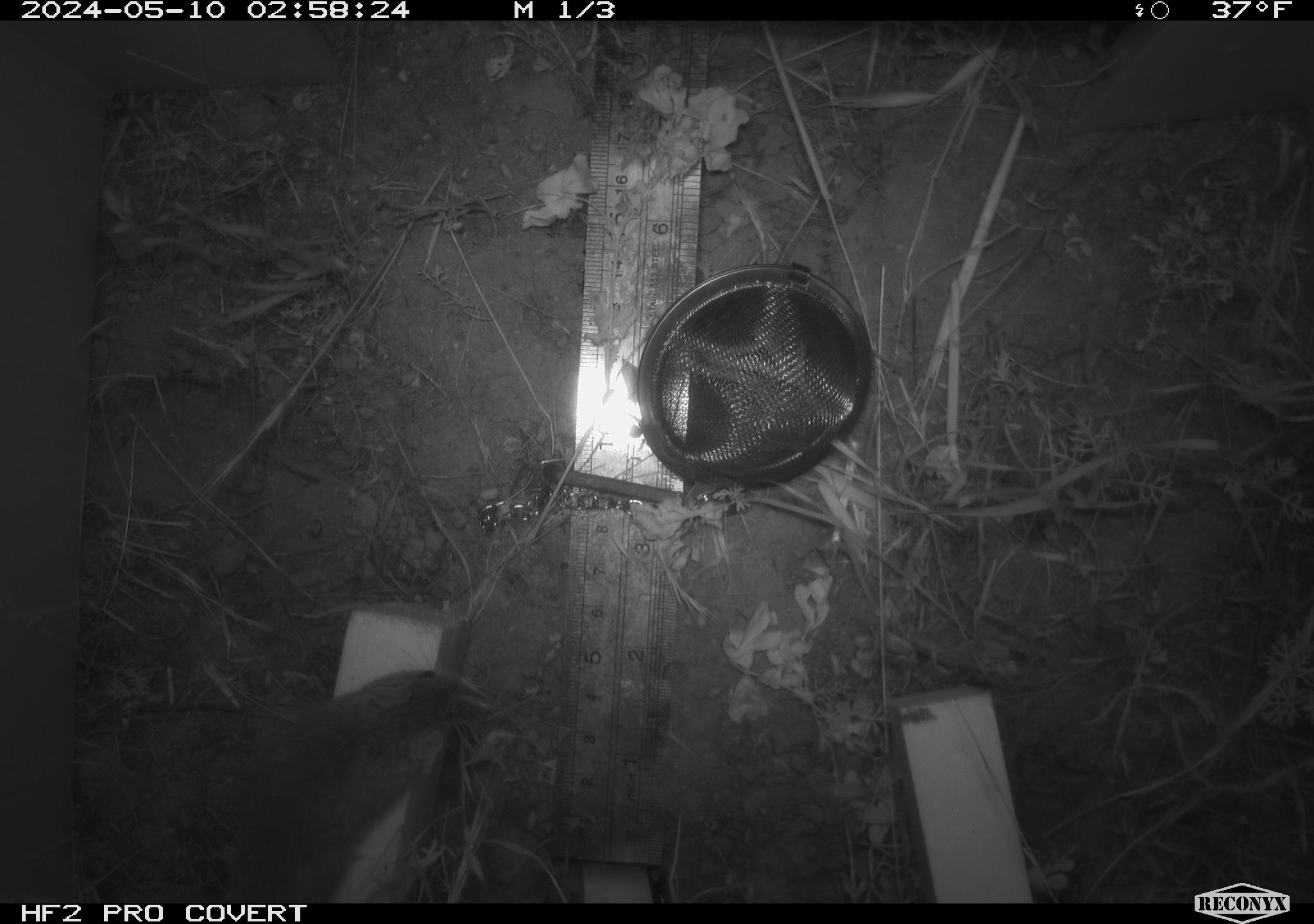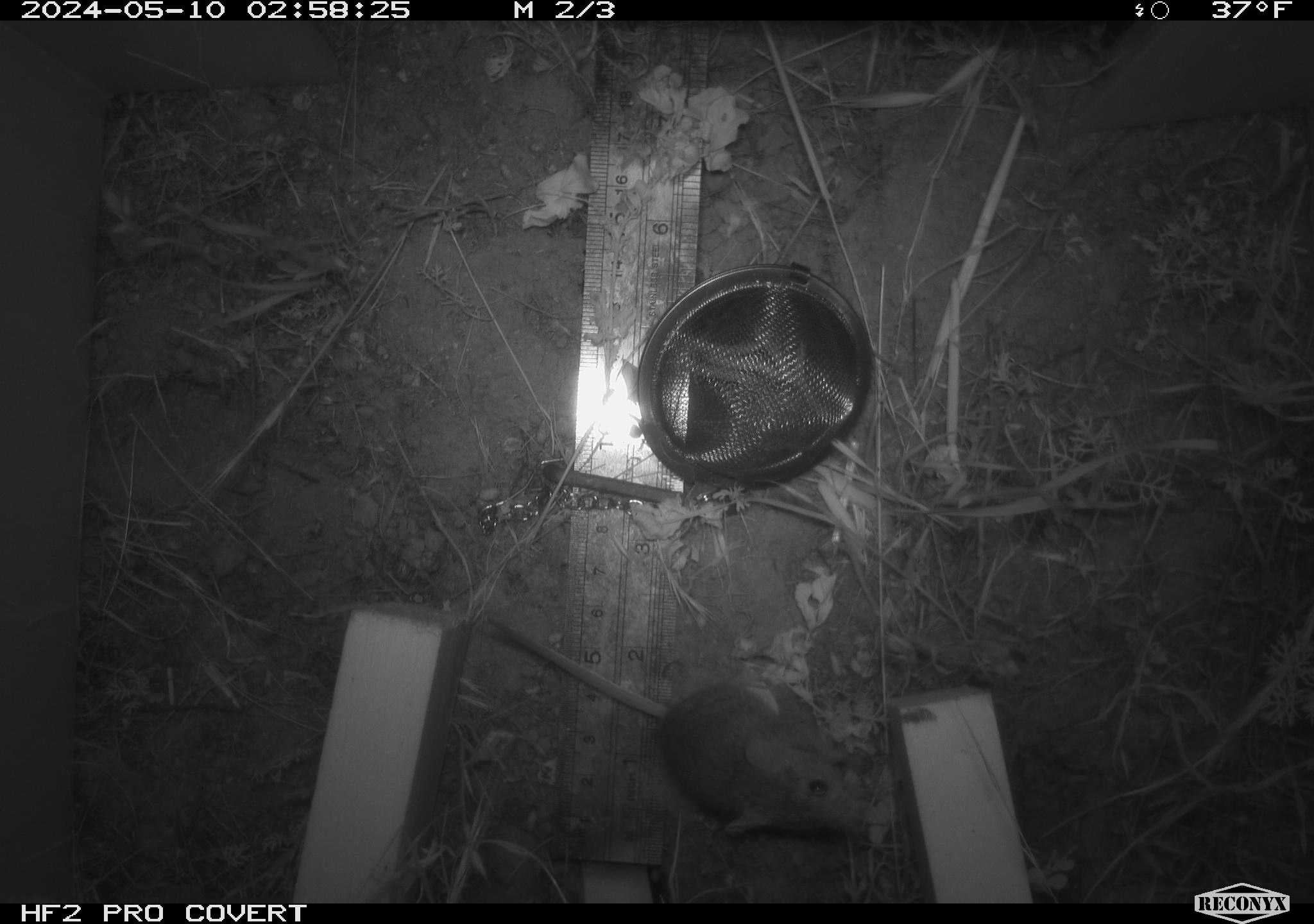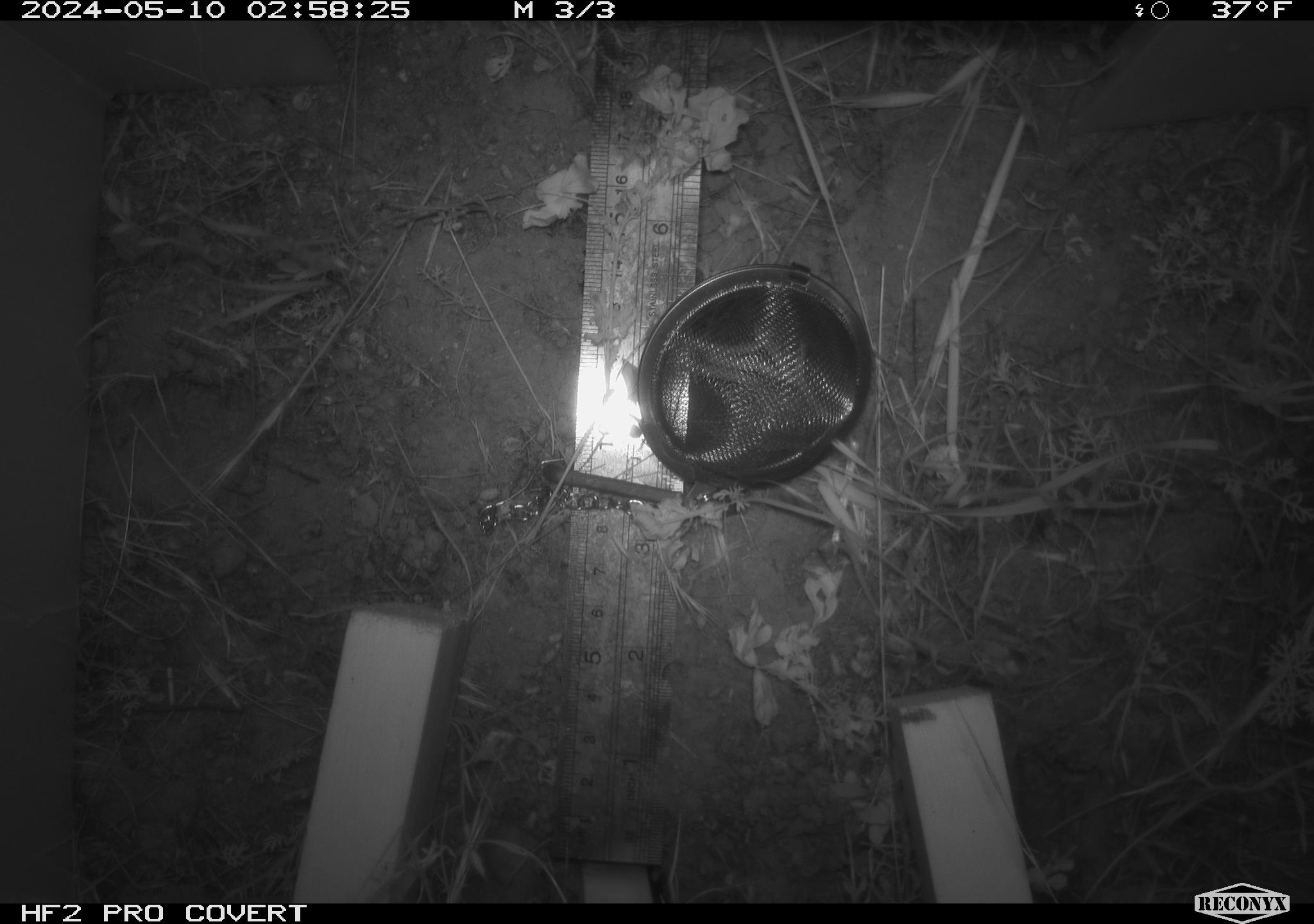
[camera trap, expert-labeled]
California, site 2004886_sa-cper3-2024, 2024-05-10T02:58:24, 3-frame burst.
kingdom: Animalia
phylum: Chordata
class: Mammalia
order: Rodentia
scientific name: Rodentia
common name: rodent